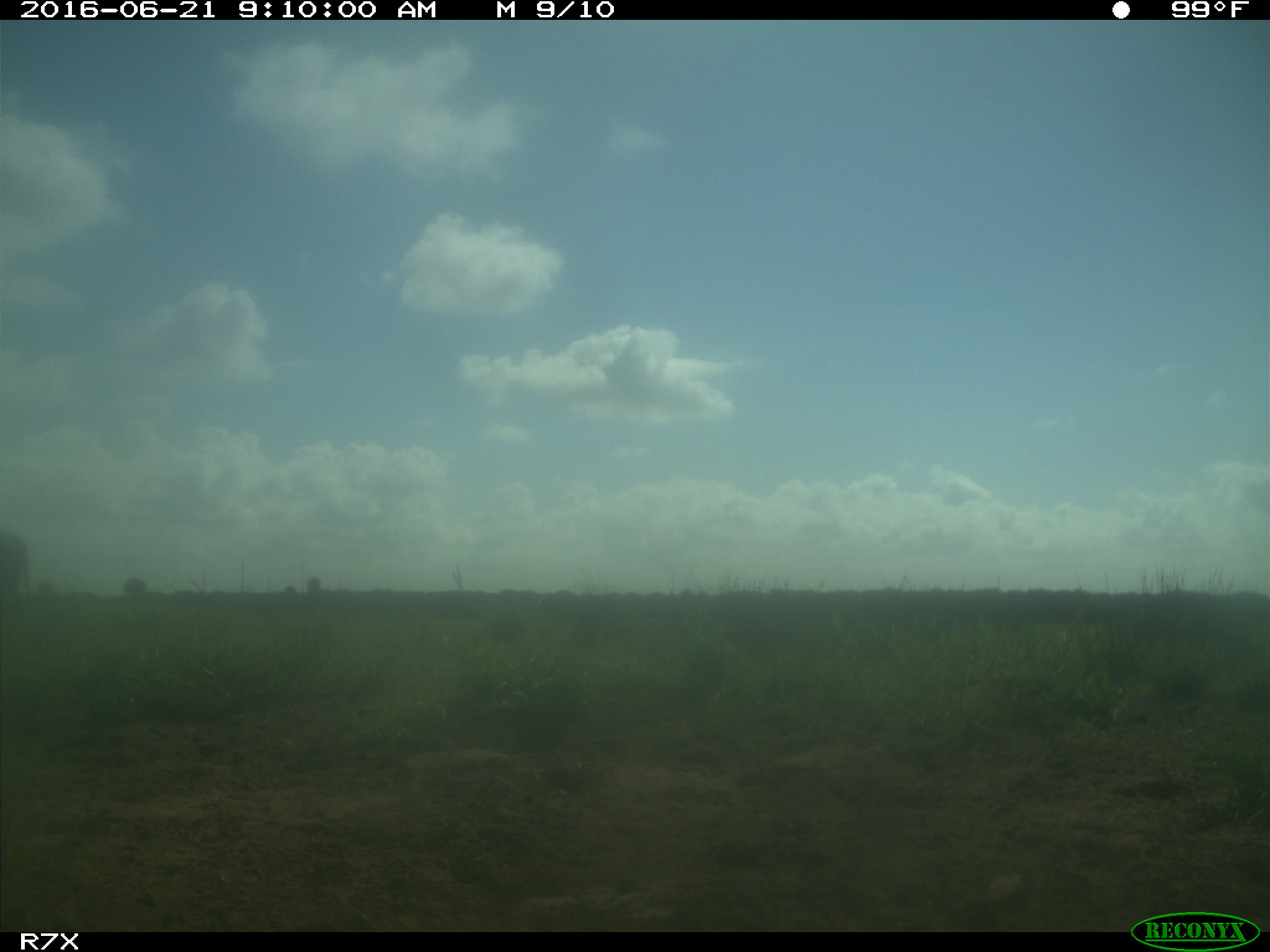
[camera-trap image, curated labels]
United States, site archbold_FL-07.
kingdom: Animalia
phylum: Chordata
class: Mammalia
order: Artiodactyla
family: Bovidae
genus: Bos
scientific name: Bos taurus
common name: domestic cow